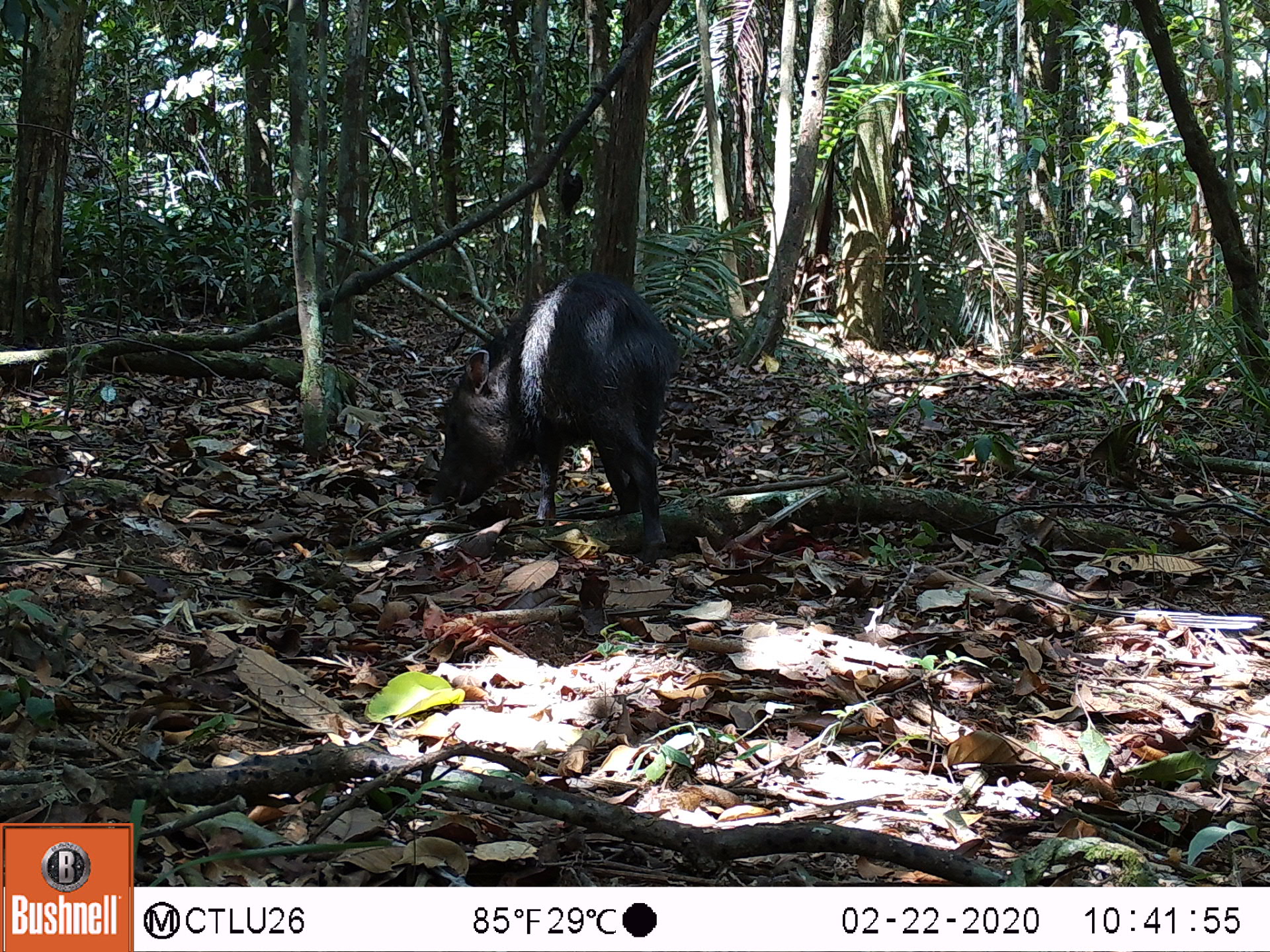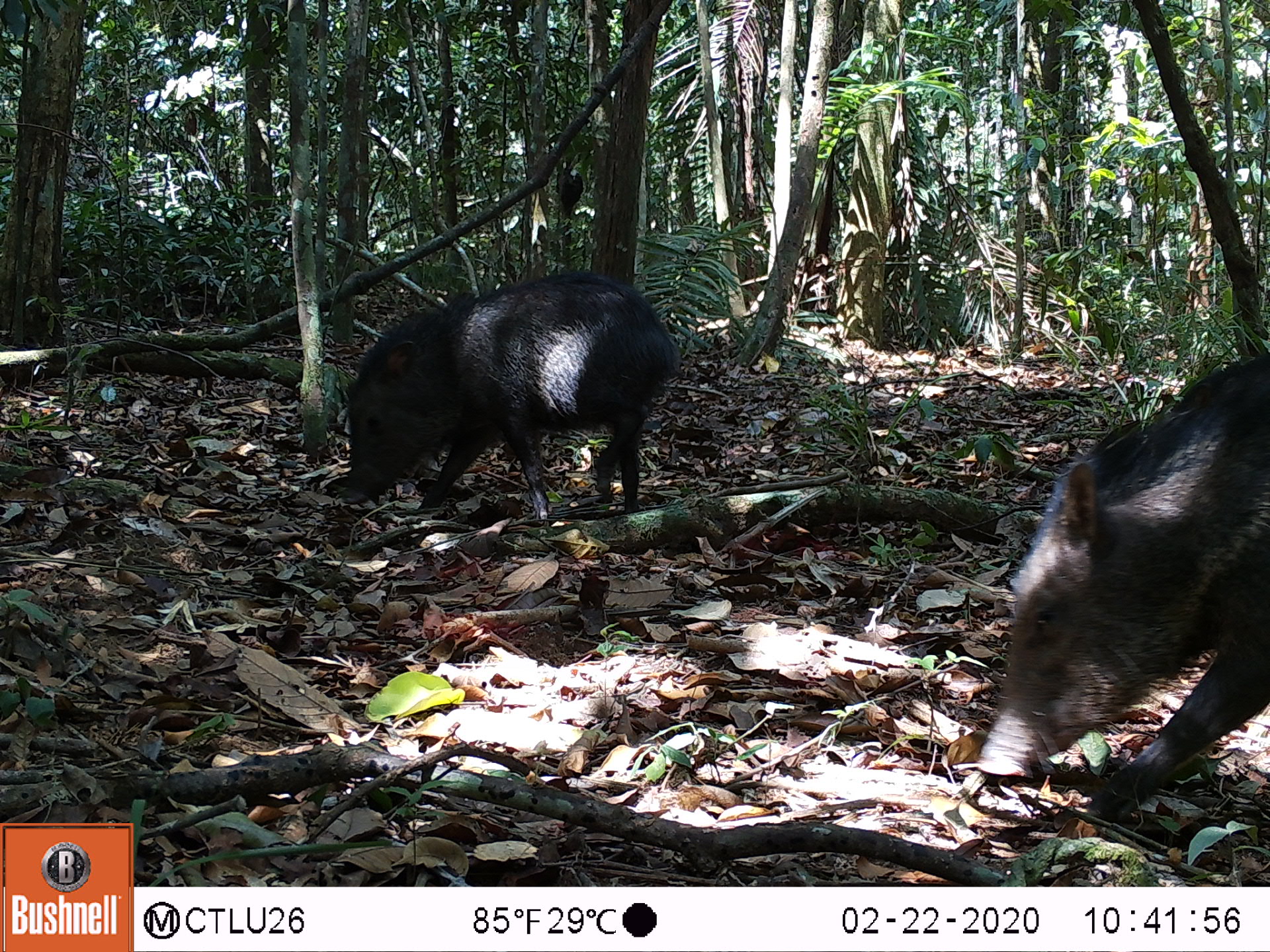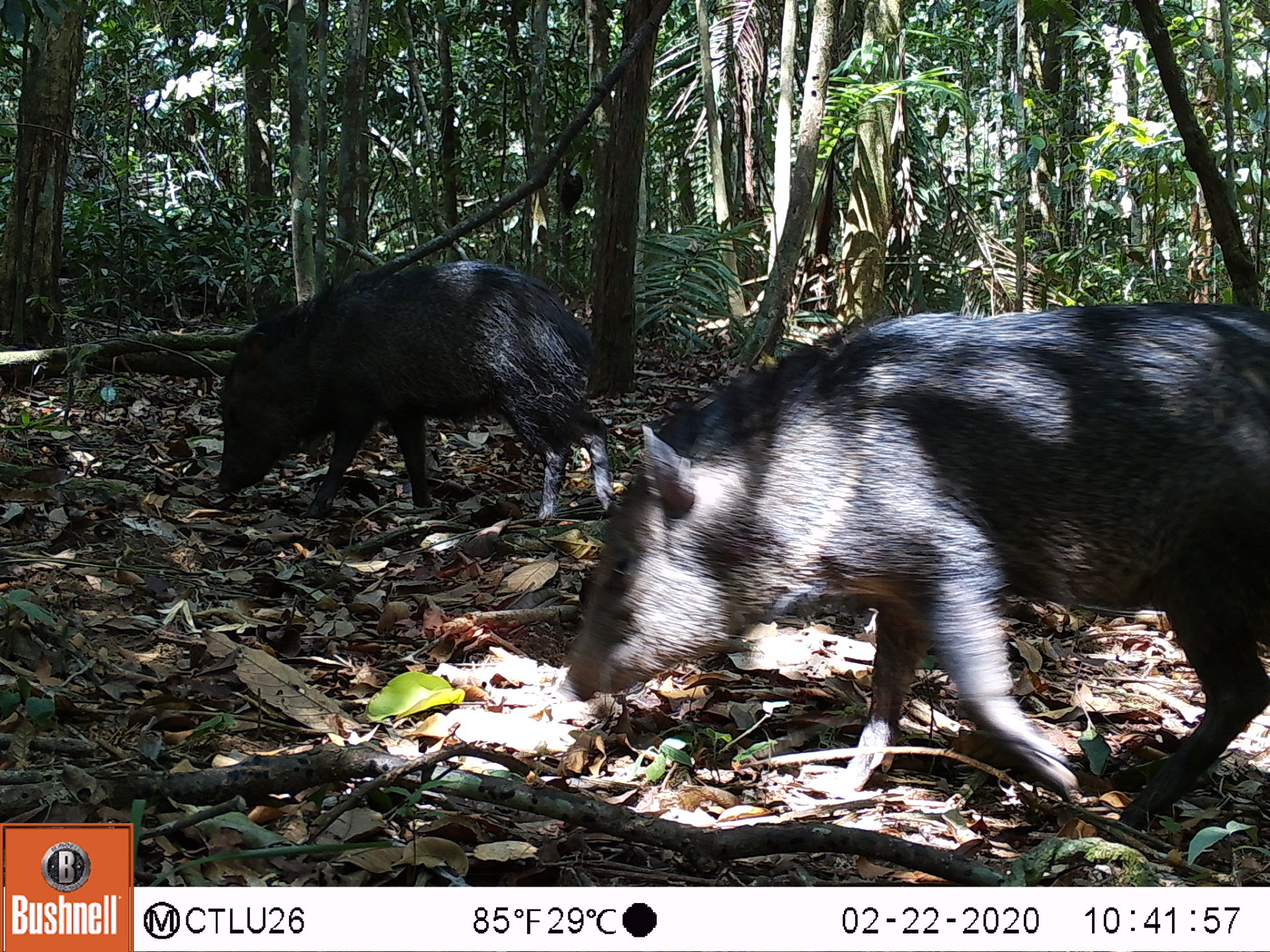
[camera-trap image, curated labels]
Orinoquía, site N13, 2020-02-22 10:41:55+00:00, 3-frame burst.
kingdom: Animalia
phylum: Chordata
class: Mammalia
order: Artiodactyla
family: Tayassuidae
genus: Pecari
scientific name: Pecari tajacu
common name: collared peccary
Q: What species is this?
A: Collared peccary (Pecari tajacu).